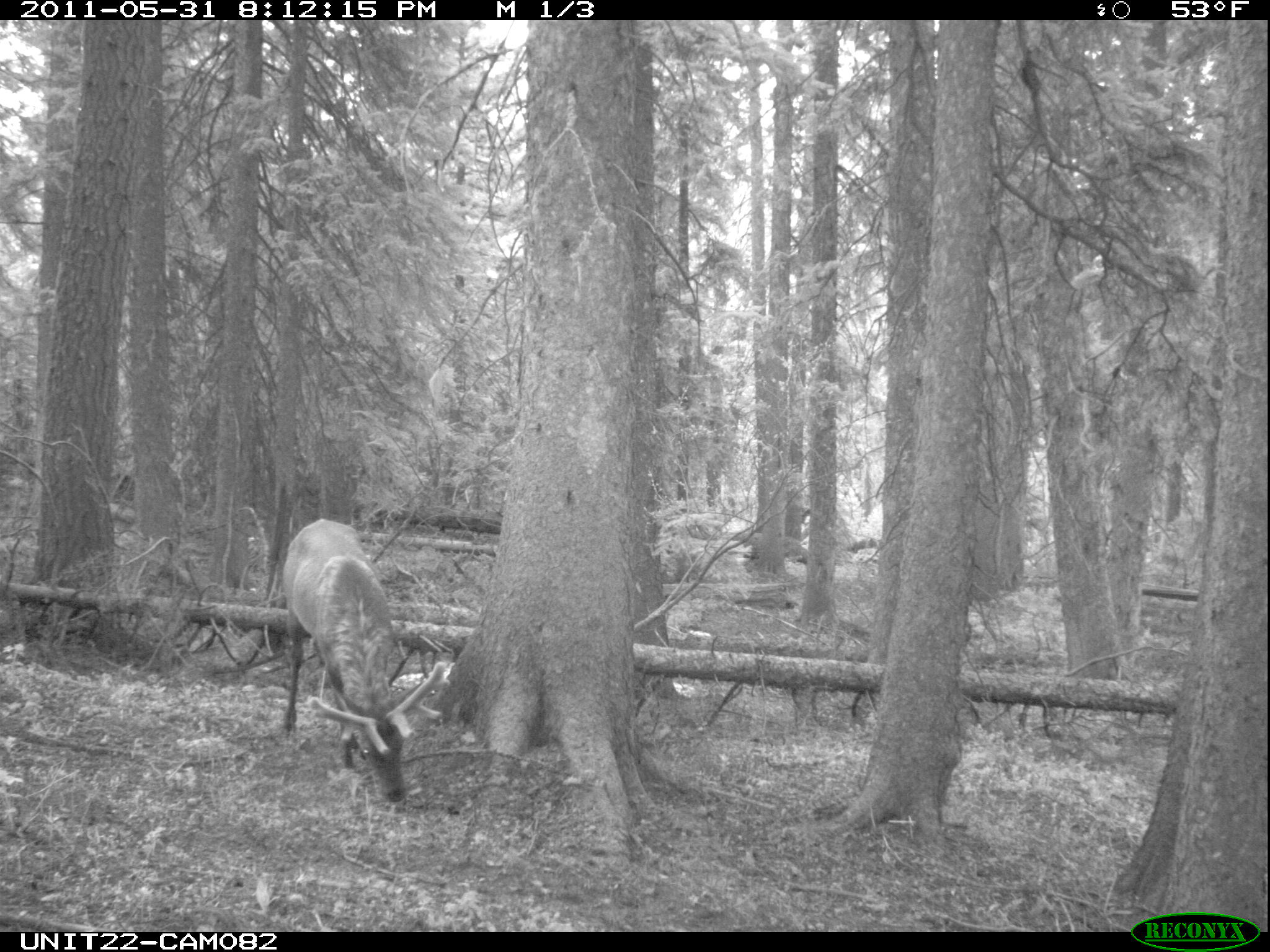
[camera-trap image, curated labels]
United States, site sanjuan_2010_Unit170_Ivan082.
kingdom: Animalia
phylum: Chordata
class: Mammalia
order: Artiodactyla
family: Cervidae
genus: Cervus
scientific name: Cervus elaphus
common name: red deer